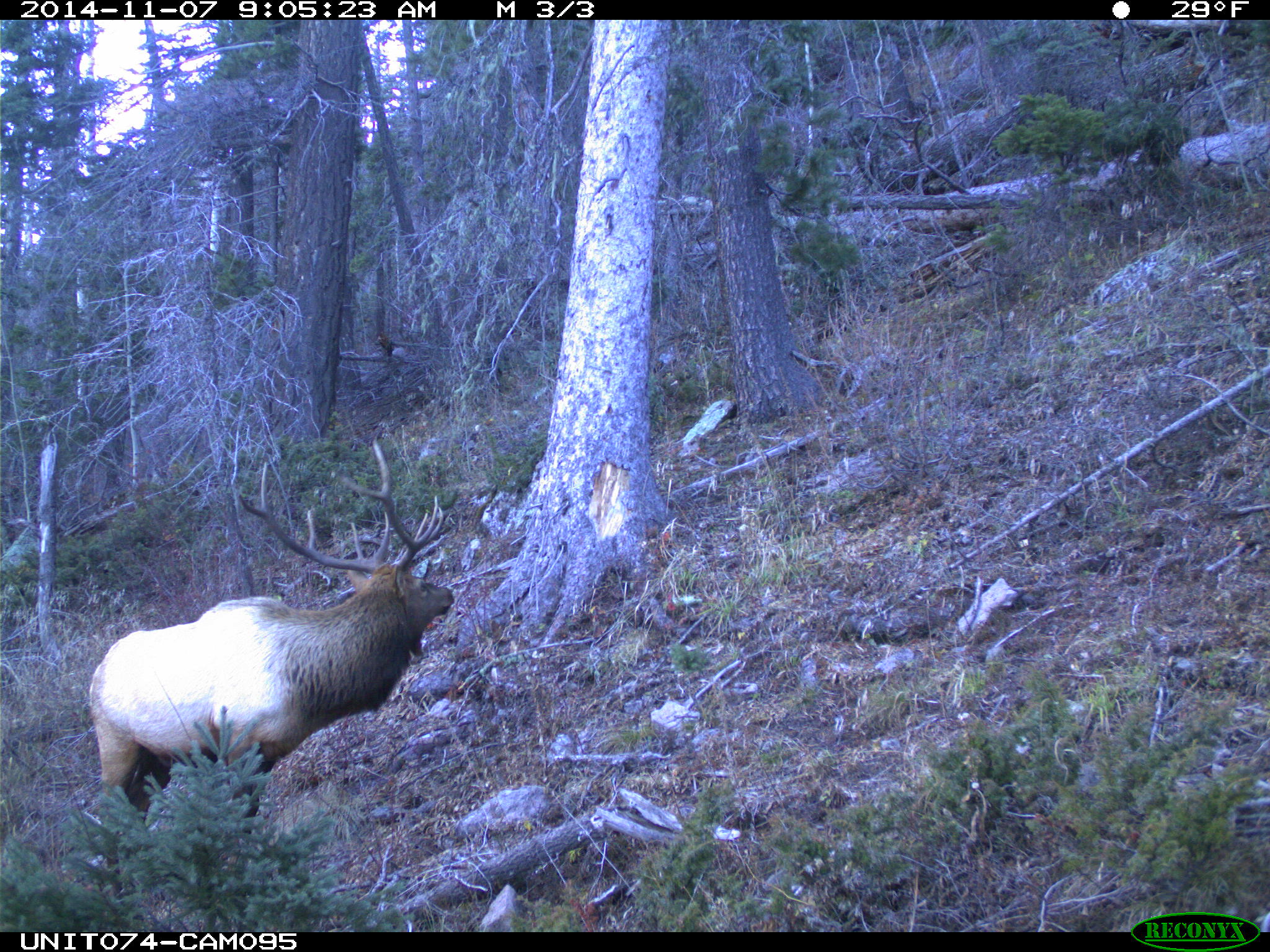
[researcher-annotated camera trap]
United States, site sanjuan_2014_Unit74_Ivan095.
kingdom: Animalia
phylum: Chordata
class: Mammalia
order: Artiodactyla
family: Cervidae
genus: Cervus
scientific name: Cervus elaphus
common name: red deer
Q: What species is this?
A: Cervus elaphus (red deer).